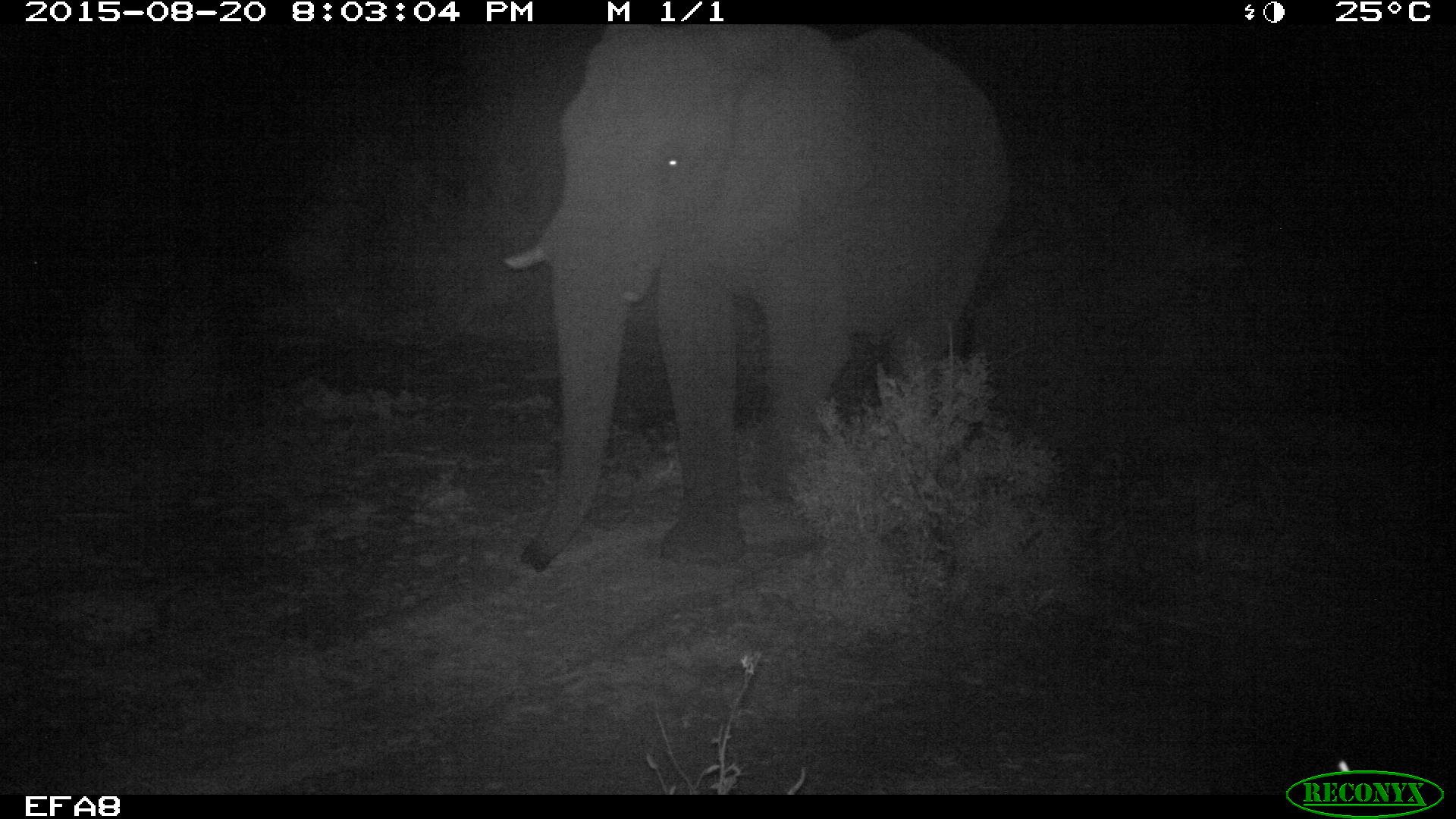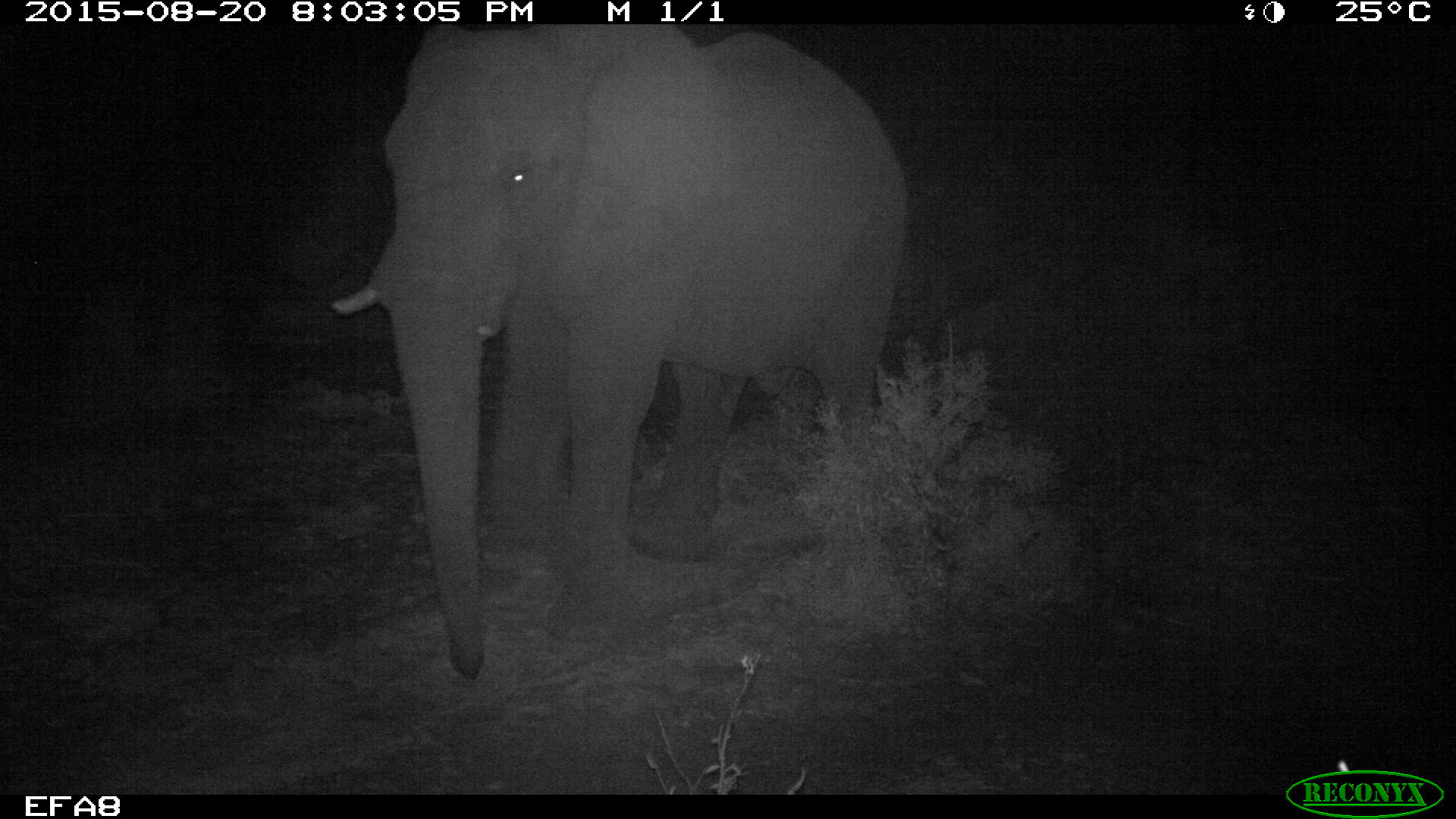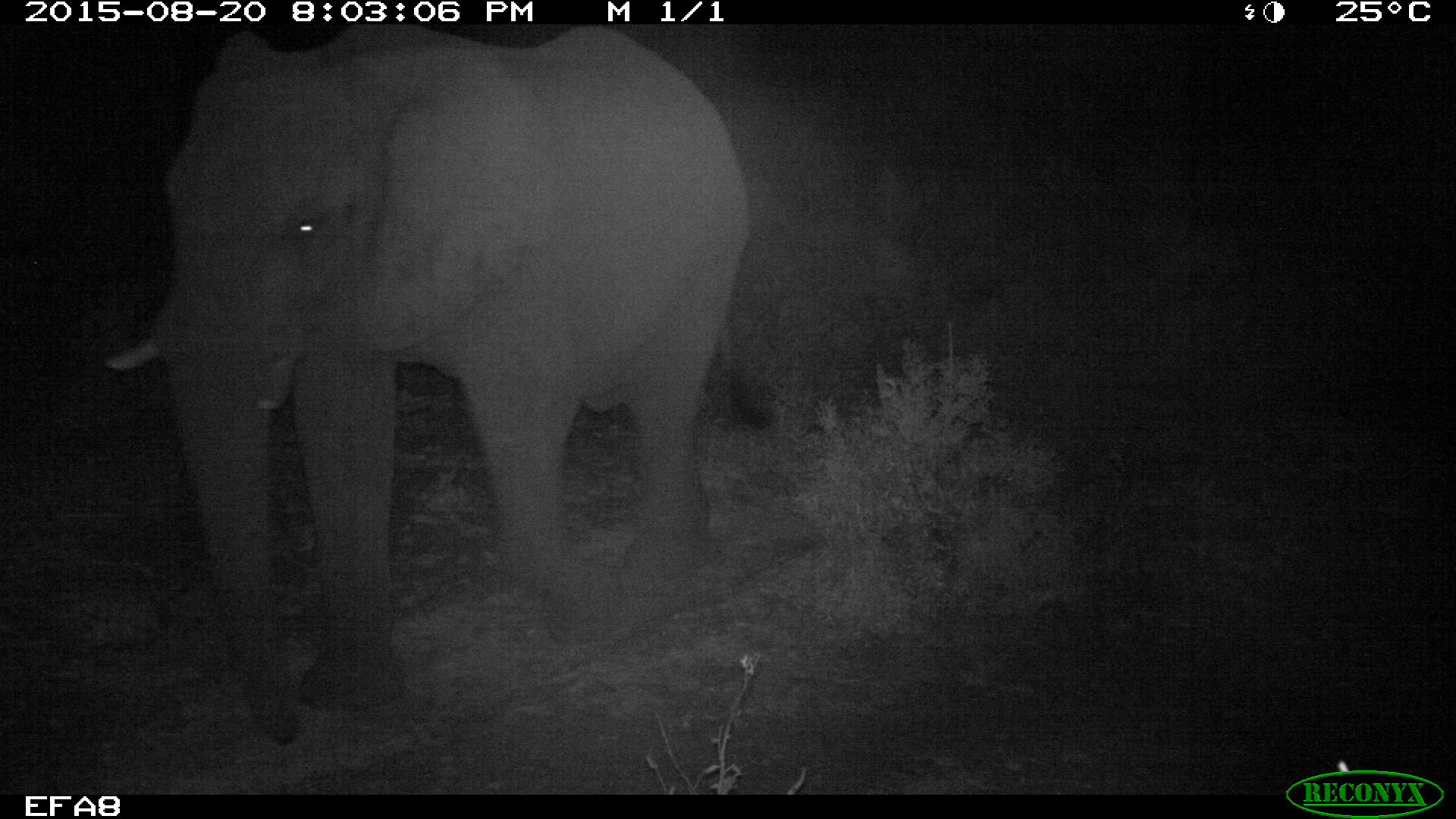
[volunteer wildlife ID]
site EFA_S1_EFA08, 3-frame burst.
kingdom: Animalia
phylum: Chordata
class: Mammalia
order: Proboscidea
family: Elephantidae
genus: Loxodonta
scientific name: Loxodonta africana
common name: african bush elephant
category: elephant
Elephant (african bush elephant) (Loxodonta africana), count 1. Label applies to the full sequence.